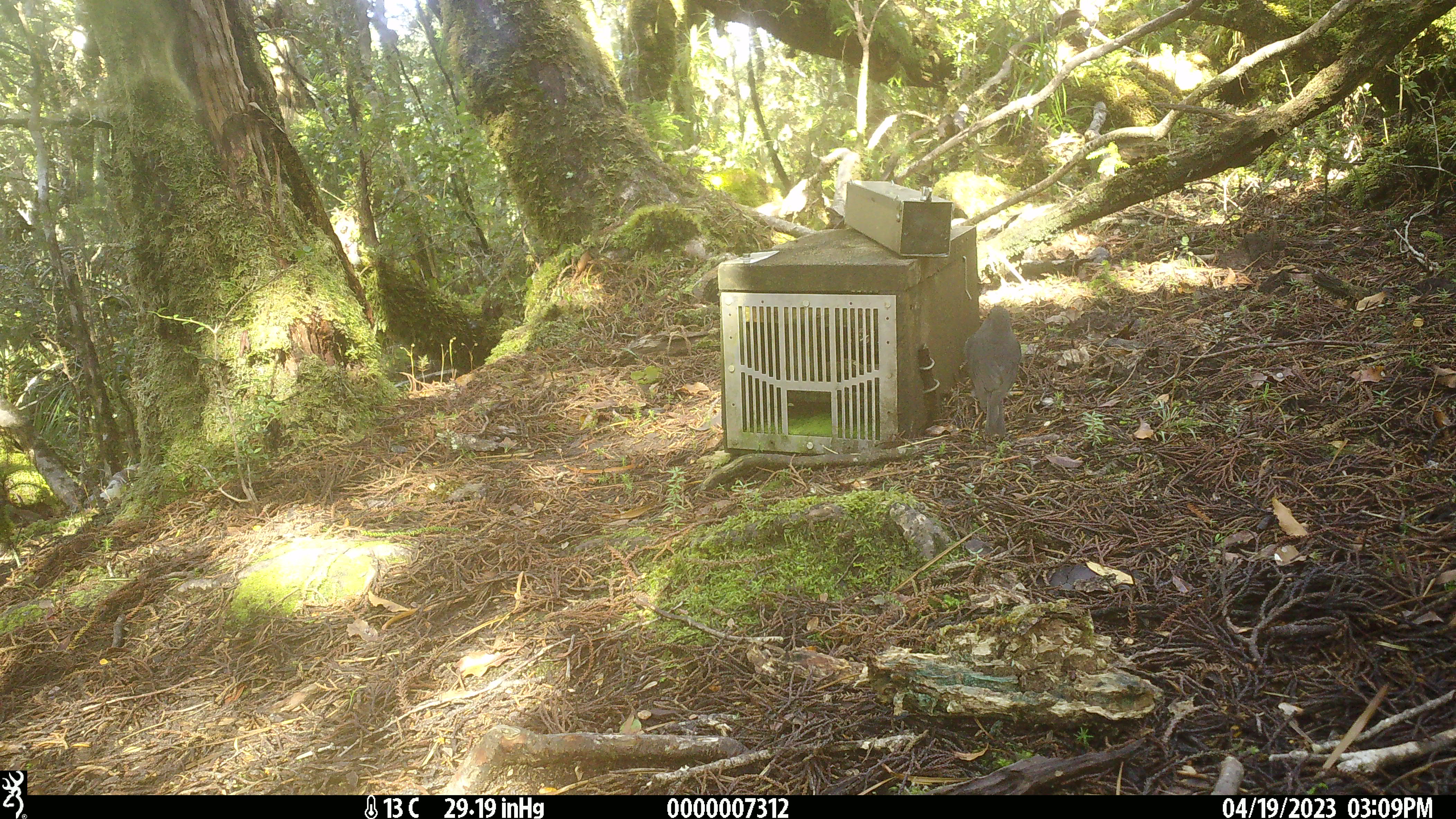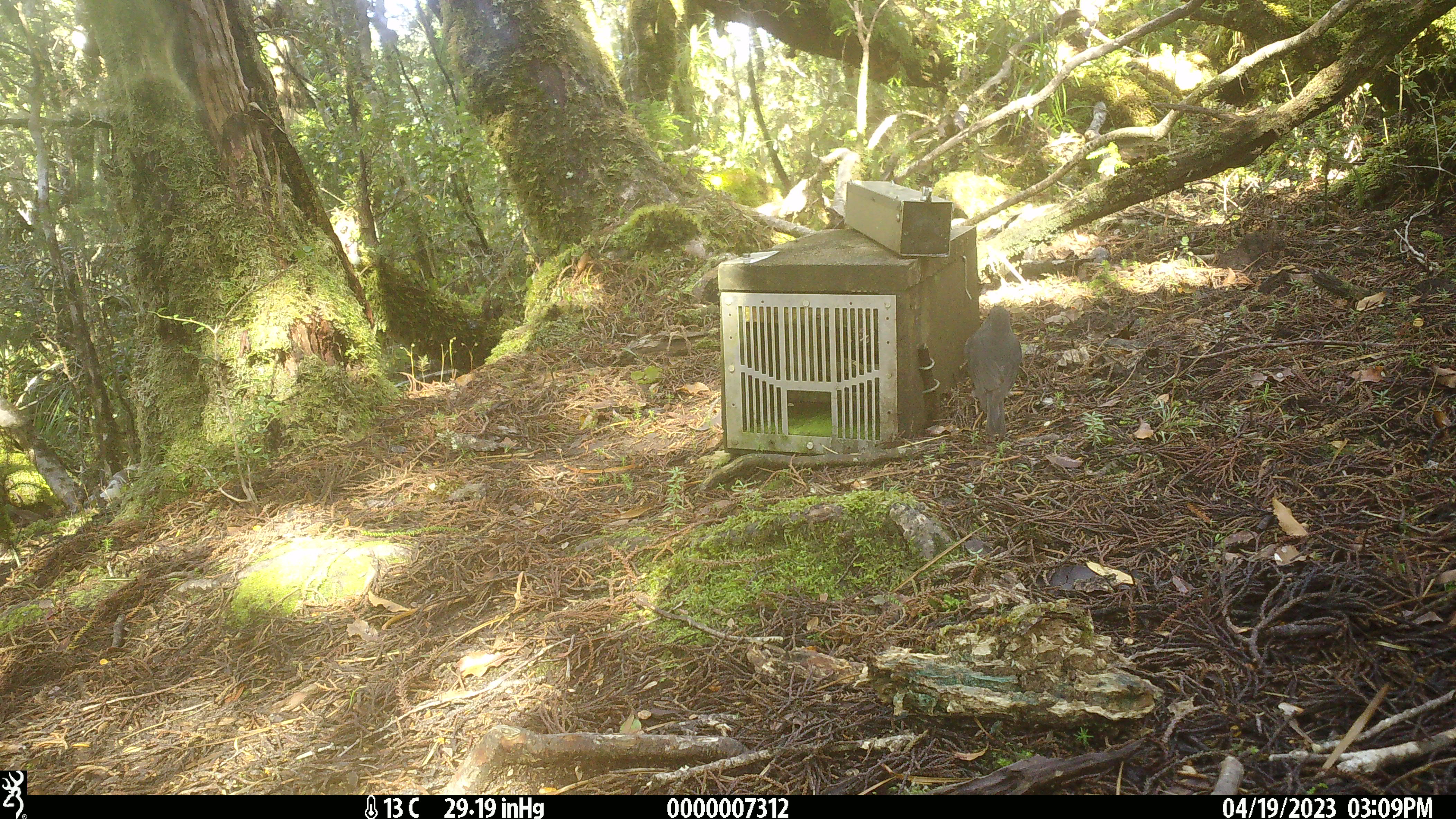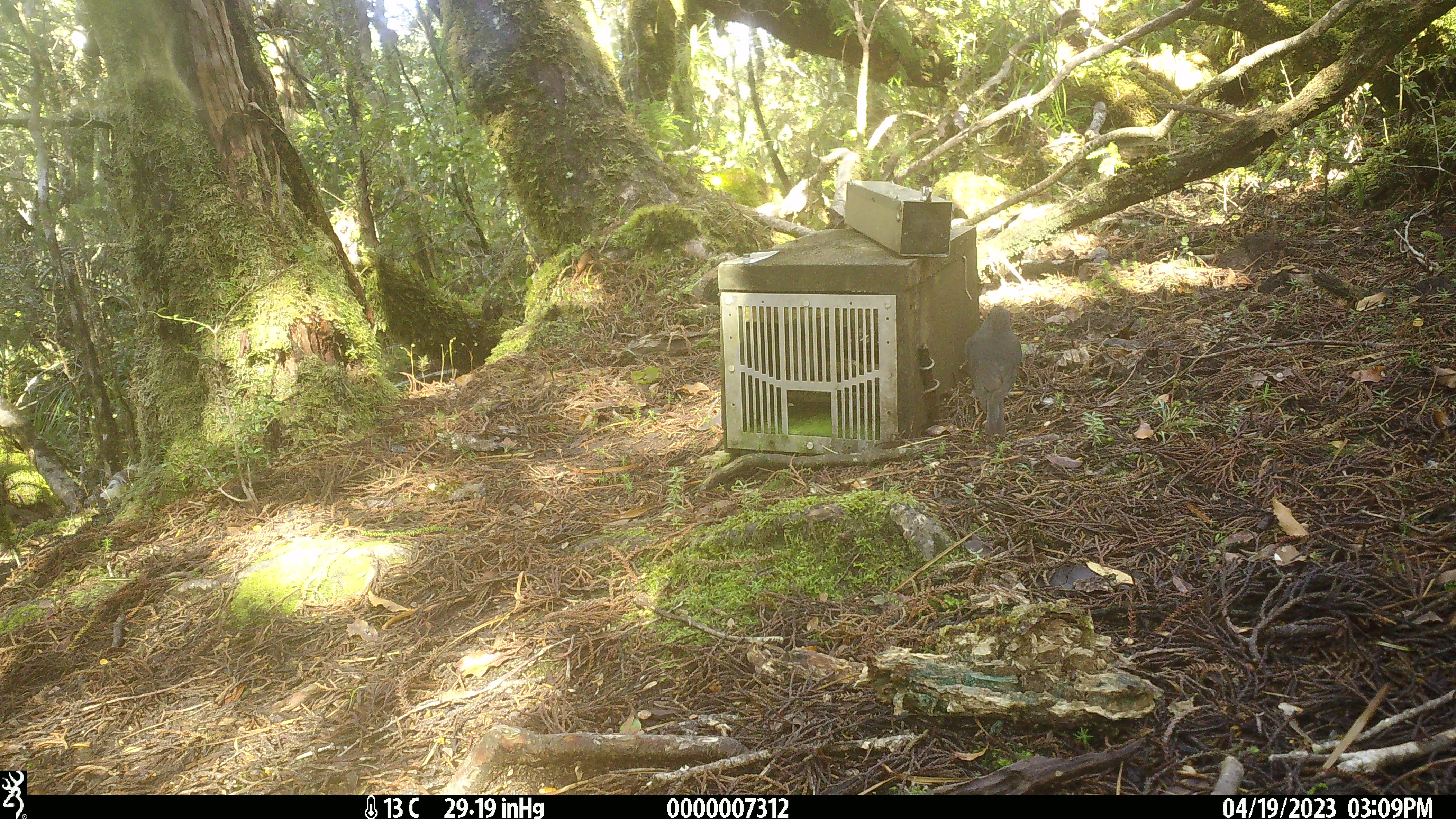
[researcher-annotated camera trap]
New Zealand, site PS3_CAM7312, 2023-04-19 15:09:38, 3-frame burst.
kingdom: Animalia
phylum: Chordata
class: Aves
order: Passeriformes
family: Petroicidae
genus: Petroica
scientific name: Petroica australis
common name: new zealand robin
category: robin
Robin (new zealand robin) (Petroica australis).